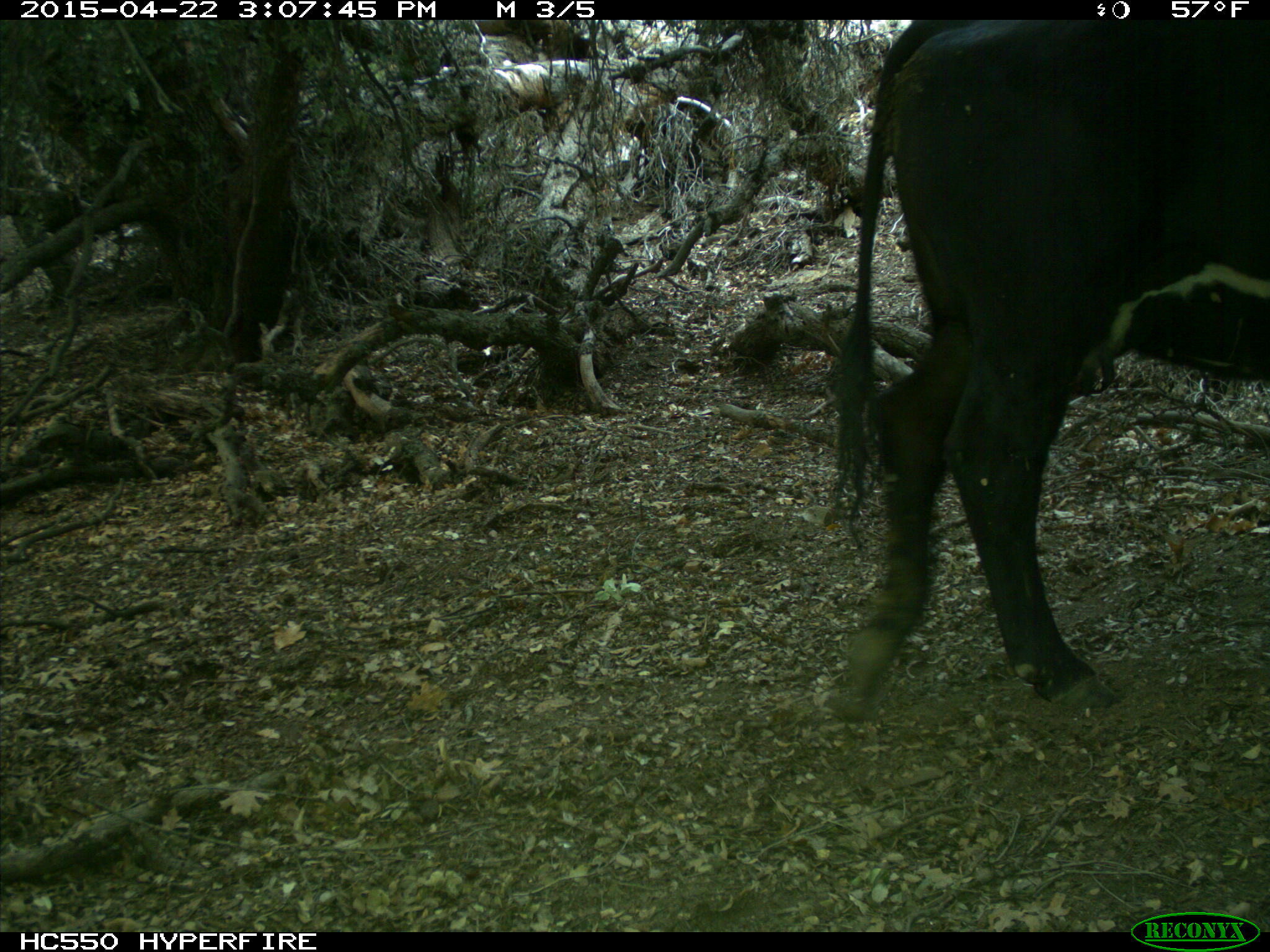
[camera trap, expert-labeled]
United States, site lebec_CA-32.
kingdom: Animalia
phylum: Chordata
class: Mammalia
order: Artiodactyla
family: Bovidae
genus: Bos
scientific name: Bos taurus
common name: domestic cow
Bos taurus (domestic cow).